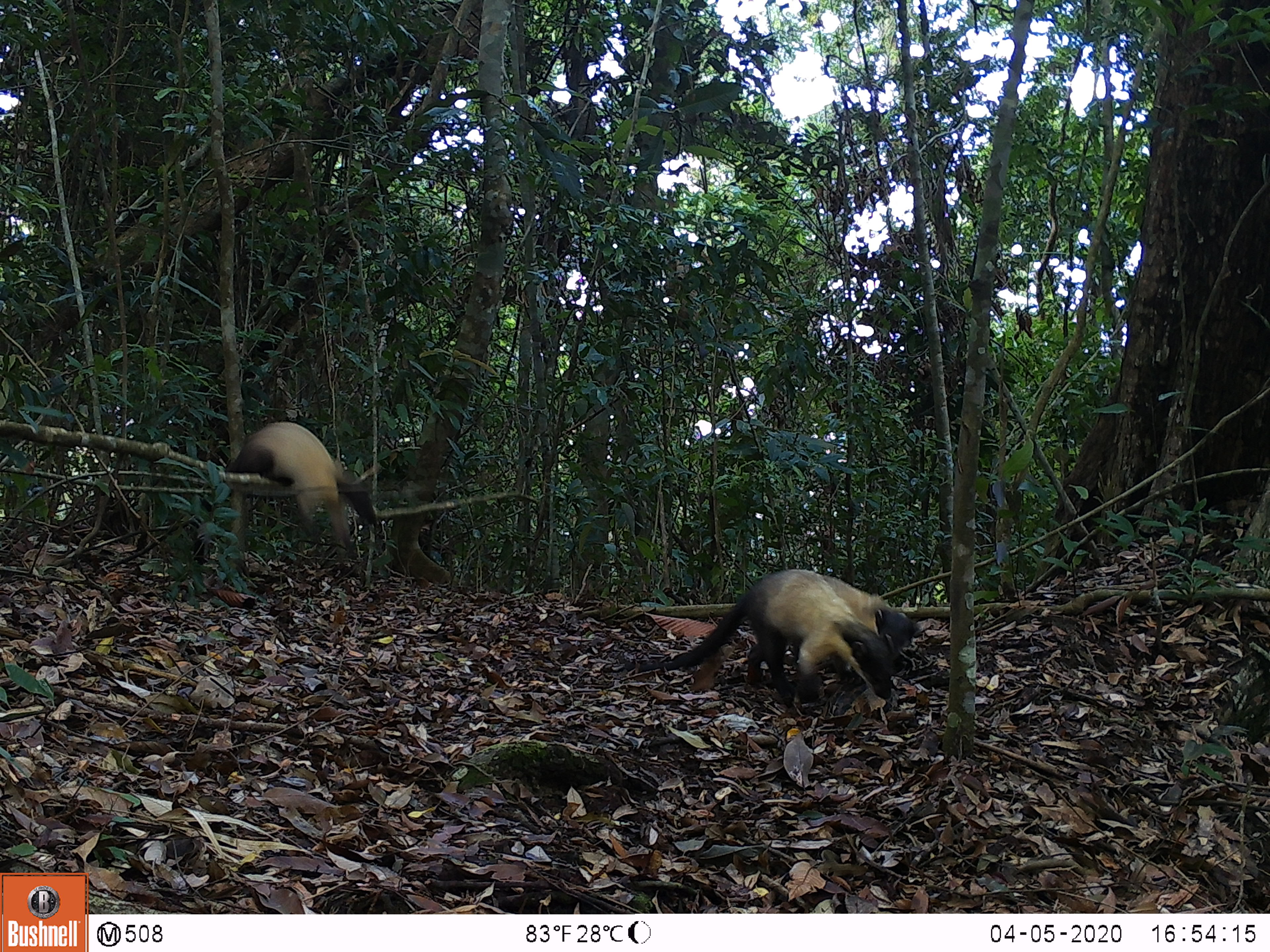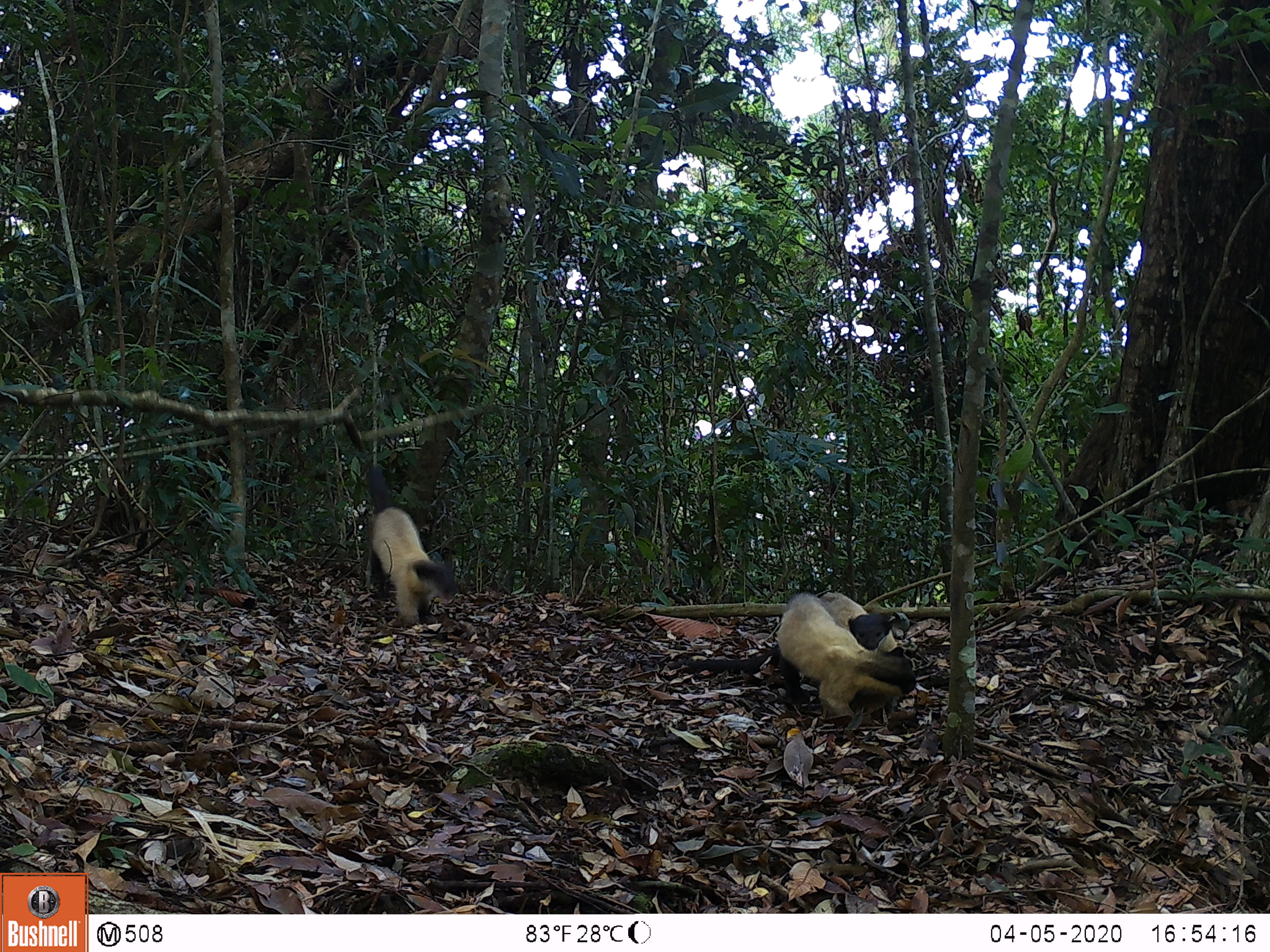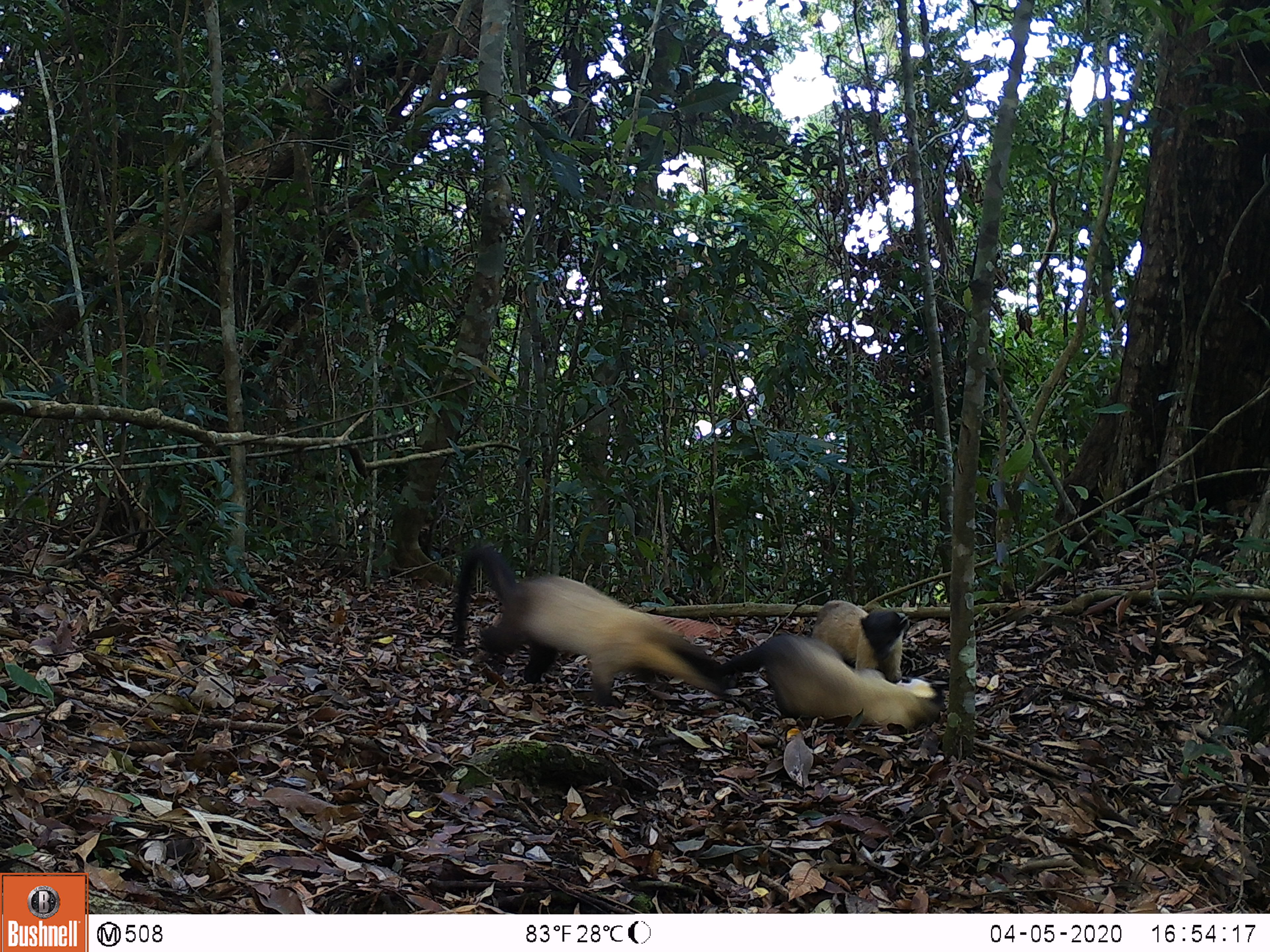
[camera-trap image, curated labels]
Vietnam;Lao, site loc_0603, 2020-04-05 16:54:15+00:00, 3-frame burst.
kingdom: Animalia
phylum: Chordata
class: Mammalia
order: Carnivora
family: Mustelidae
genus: Martes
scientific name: Martes flavigula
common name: yellow-throated marten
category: yellow throated marten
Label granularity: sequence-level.